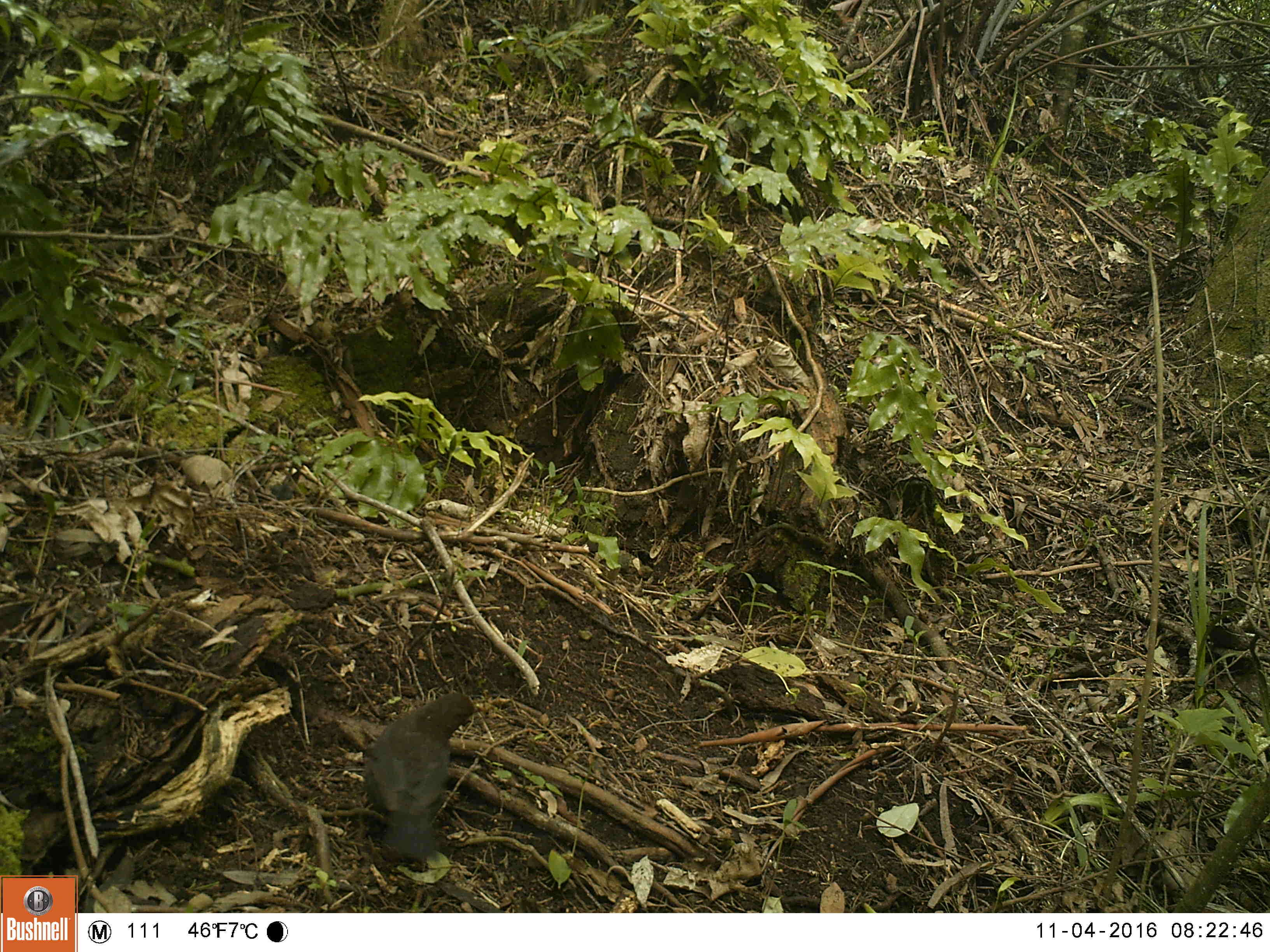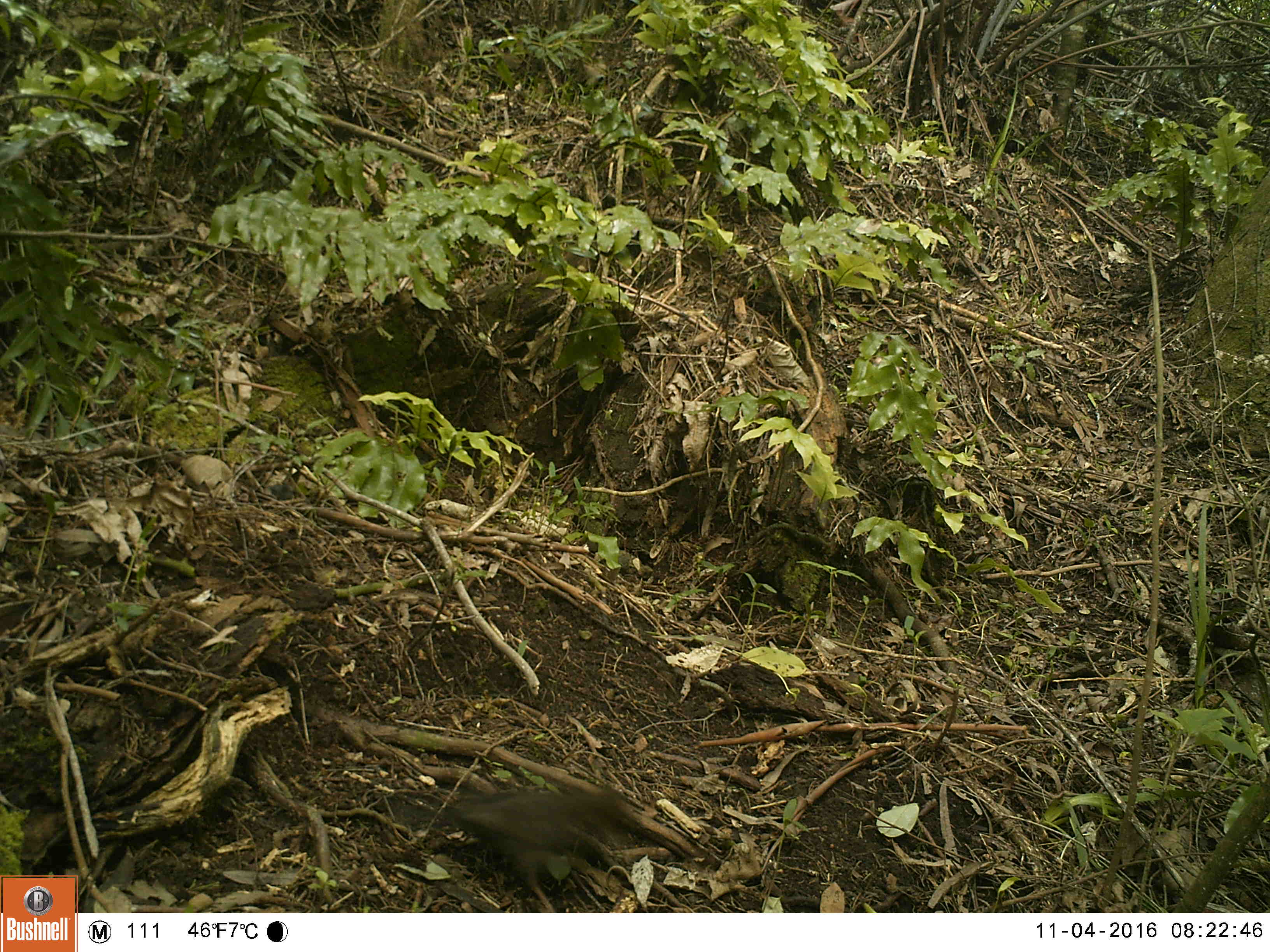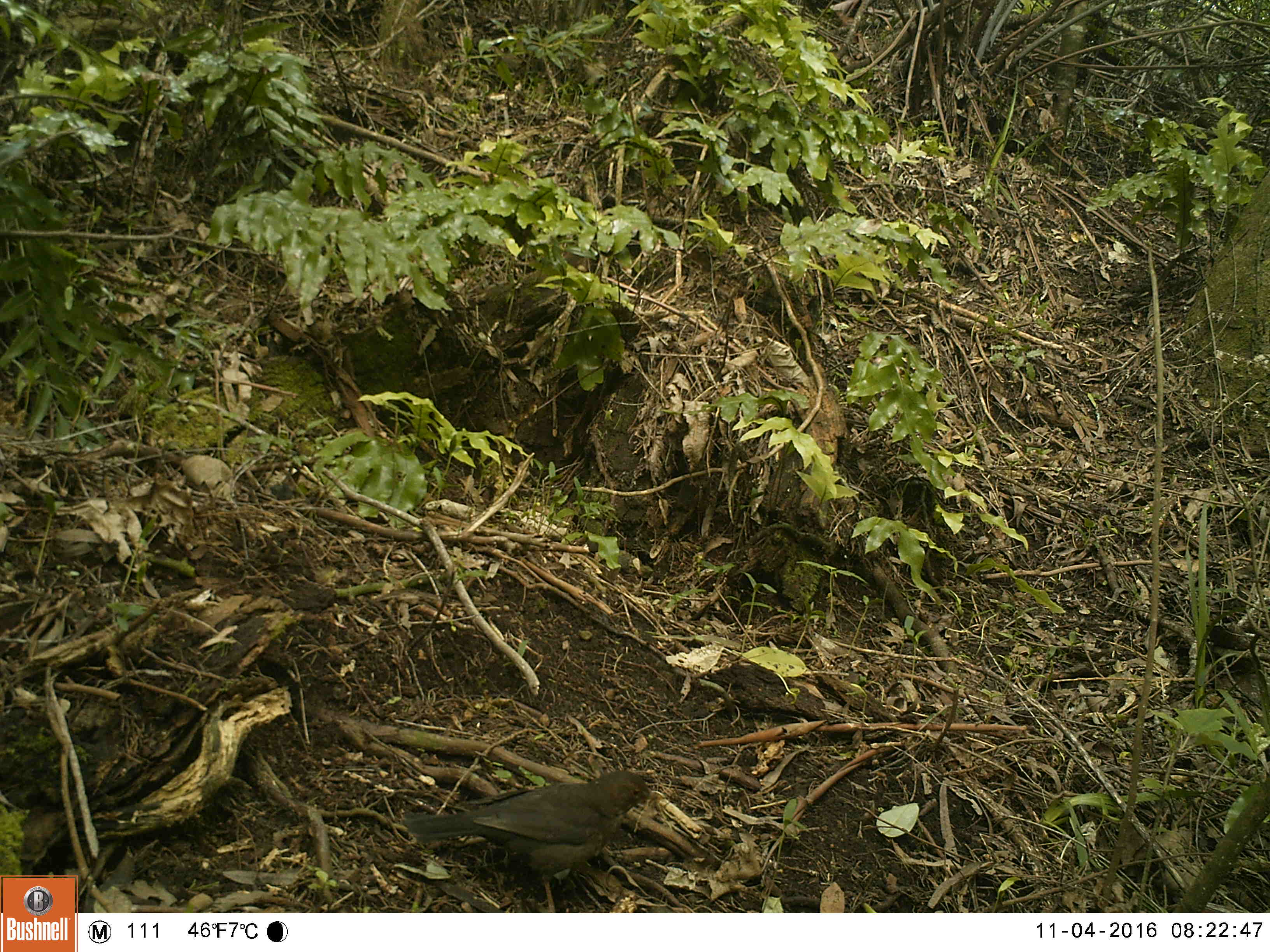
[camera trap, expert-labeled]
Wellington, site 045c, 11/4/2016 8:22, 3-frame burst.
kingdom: Animalia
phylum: Chordata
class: Aves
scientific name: Aves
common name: bird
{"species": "bird (Aves)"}